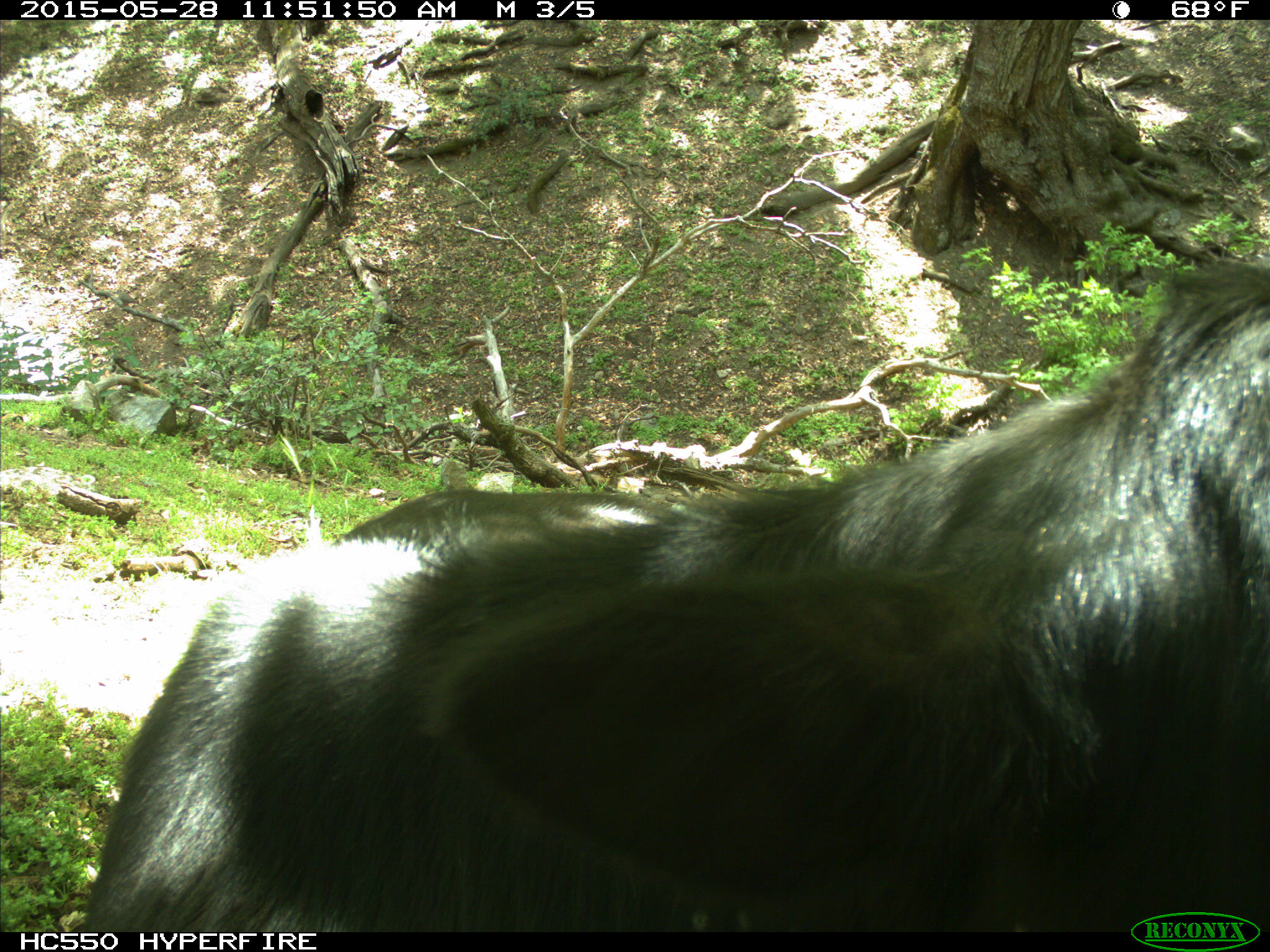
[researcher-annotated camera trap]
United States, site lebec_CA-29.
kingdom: Animalia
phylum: Chordata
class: Mammalia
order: Artiodactyla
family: Bovidae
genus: Bos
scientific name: Bos taurus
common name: domestic cow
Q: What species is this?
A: Bos taurus (domestic cow).